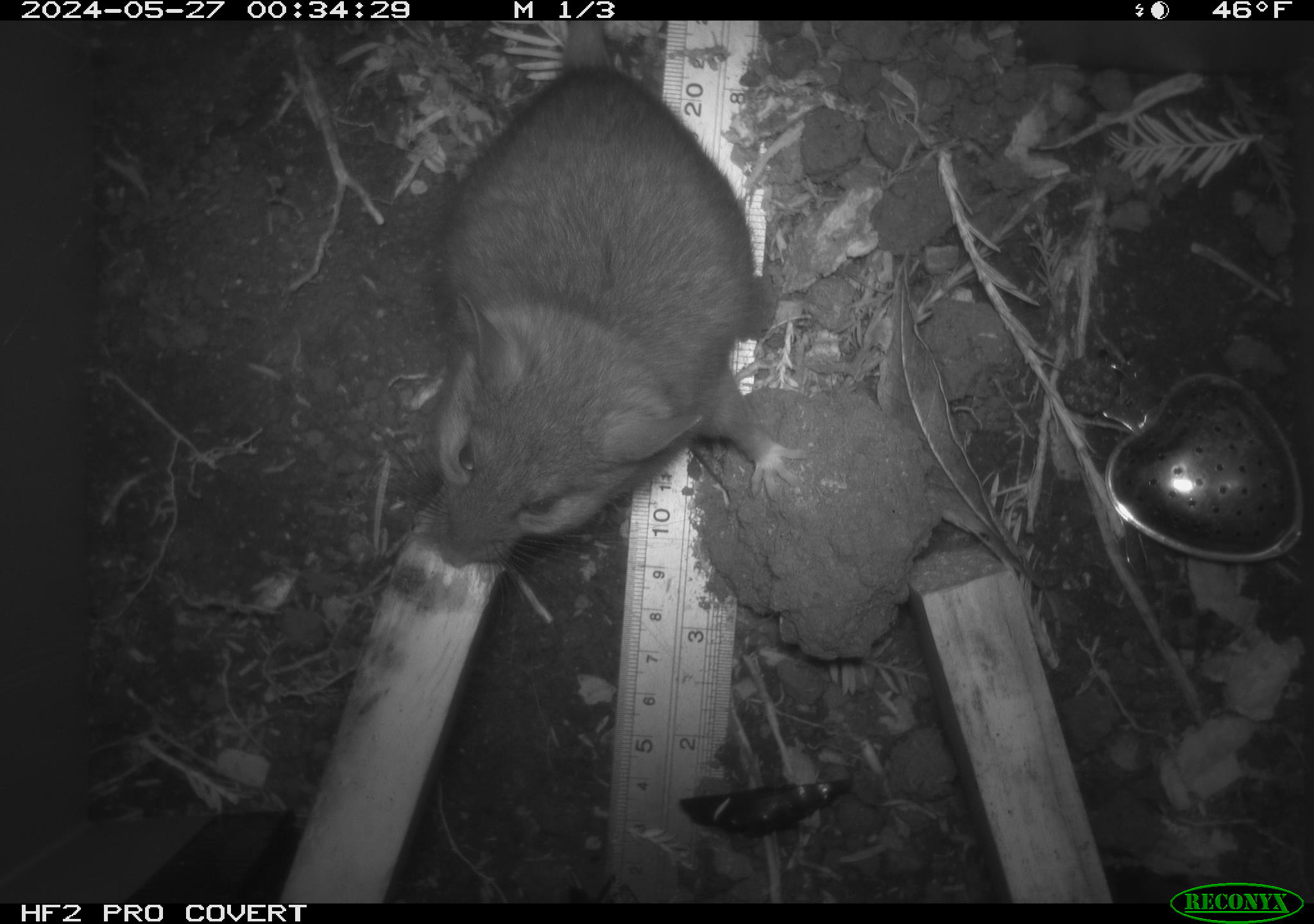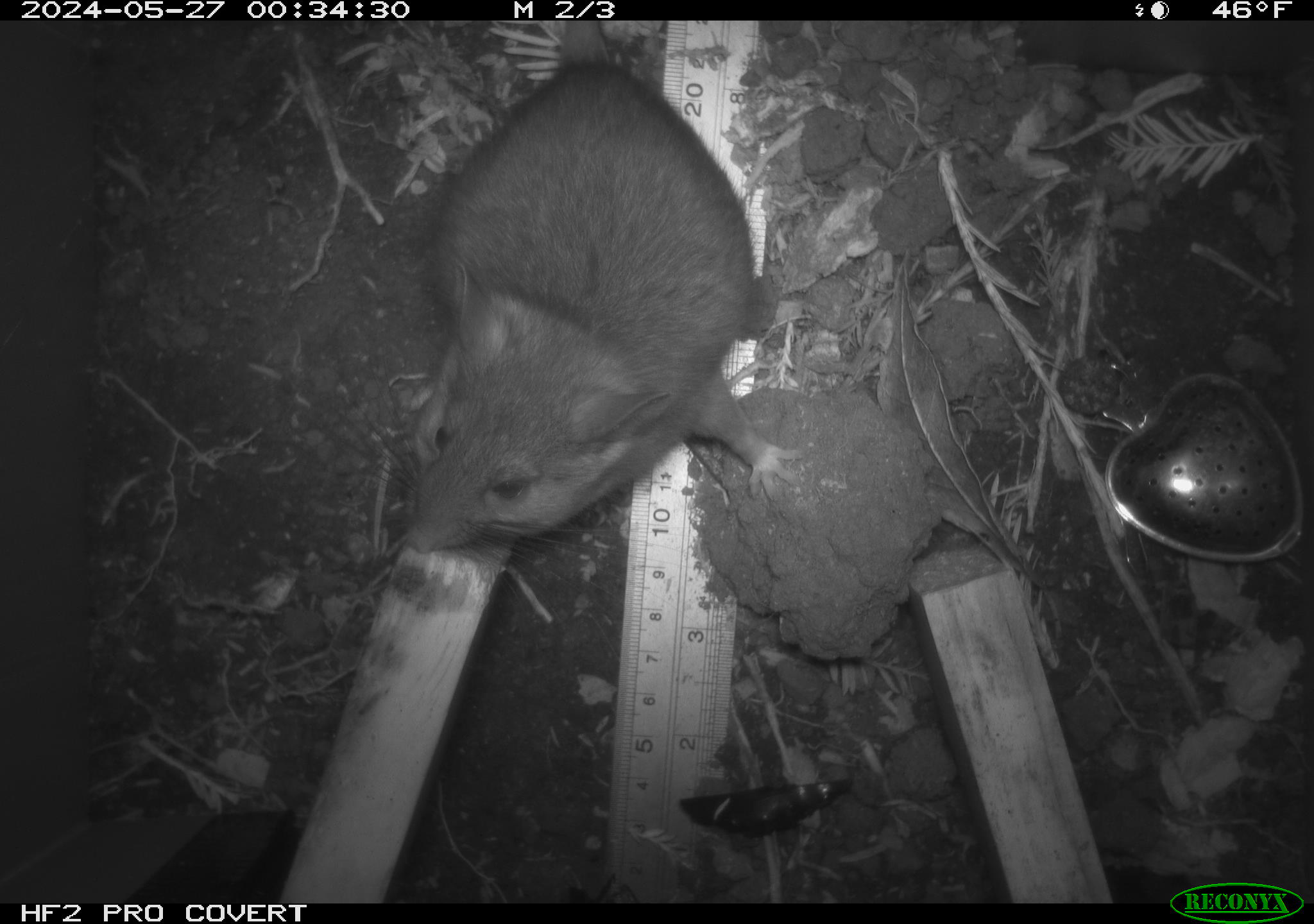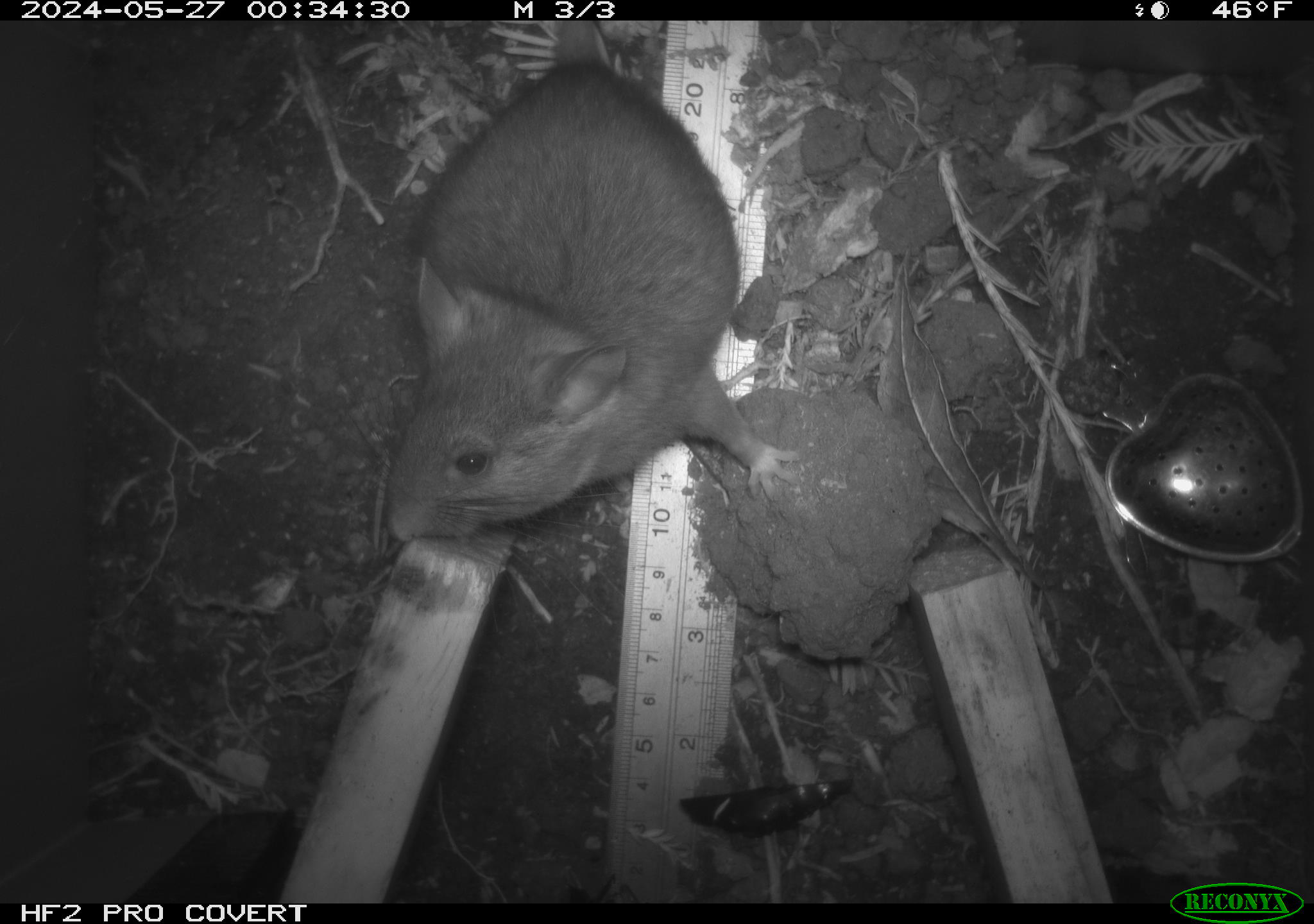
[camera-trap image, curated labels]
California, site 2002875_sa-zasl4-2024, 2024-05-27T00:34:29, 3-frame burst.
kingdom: Animalia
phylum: Chordata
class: Mammalia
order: Rodentia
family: Cricetidae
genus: Neotoma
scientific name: Neotoma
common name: pack rat or woodrat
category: neotoma species